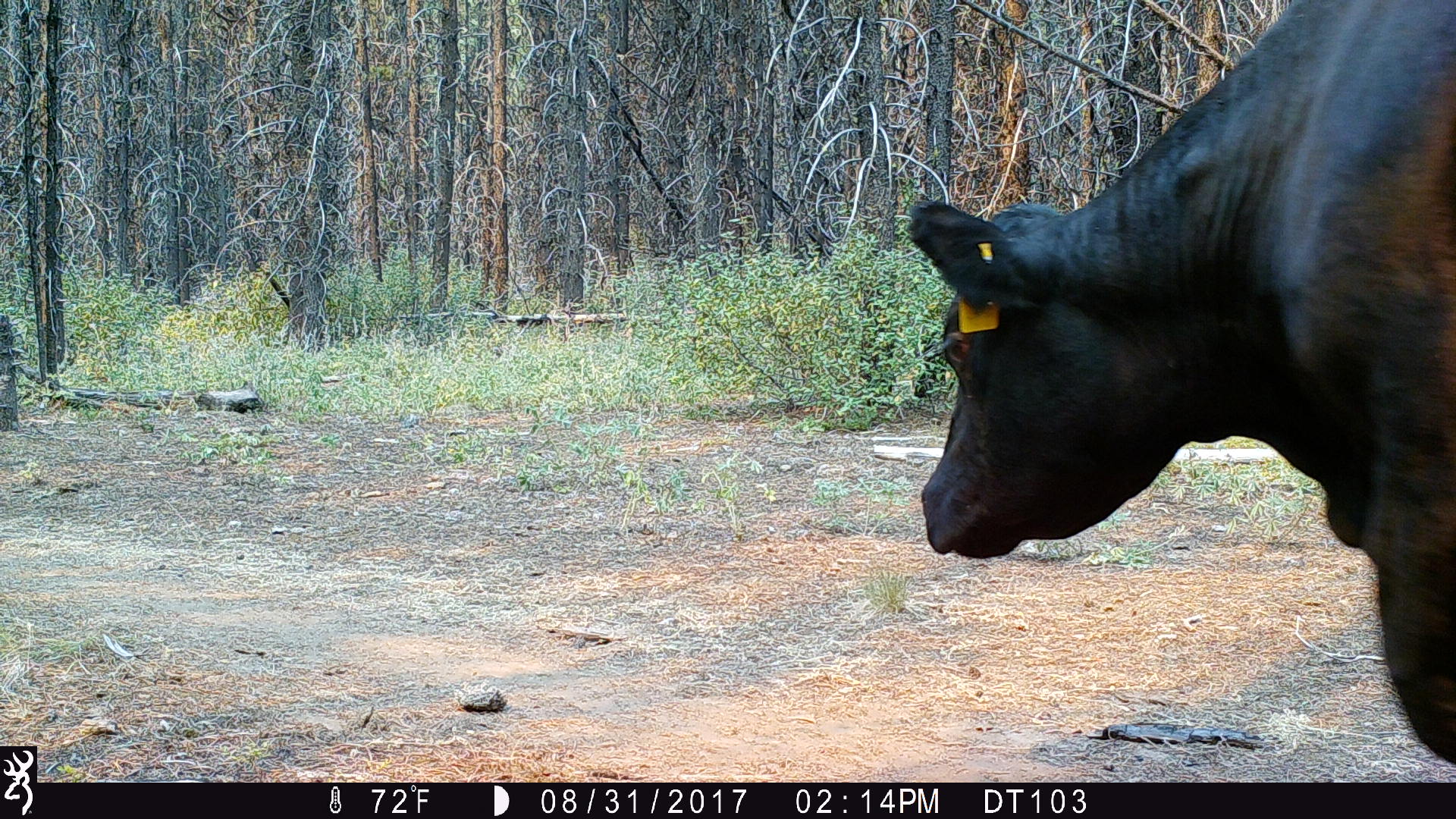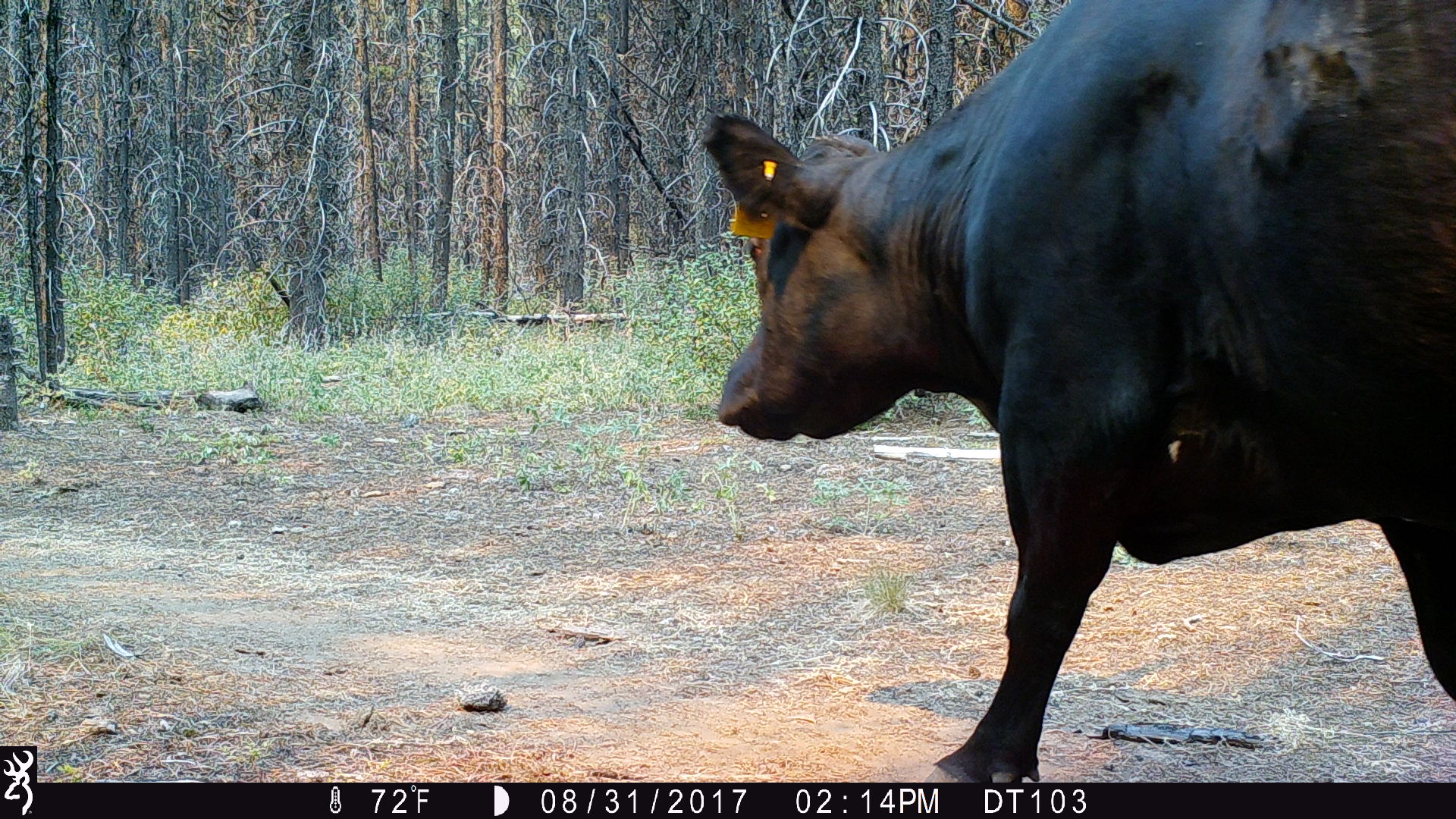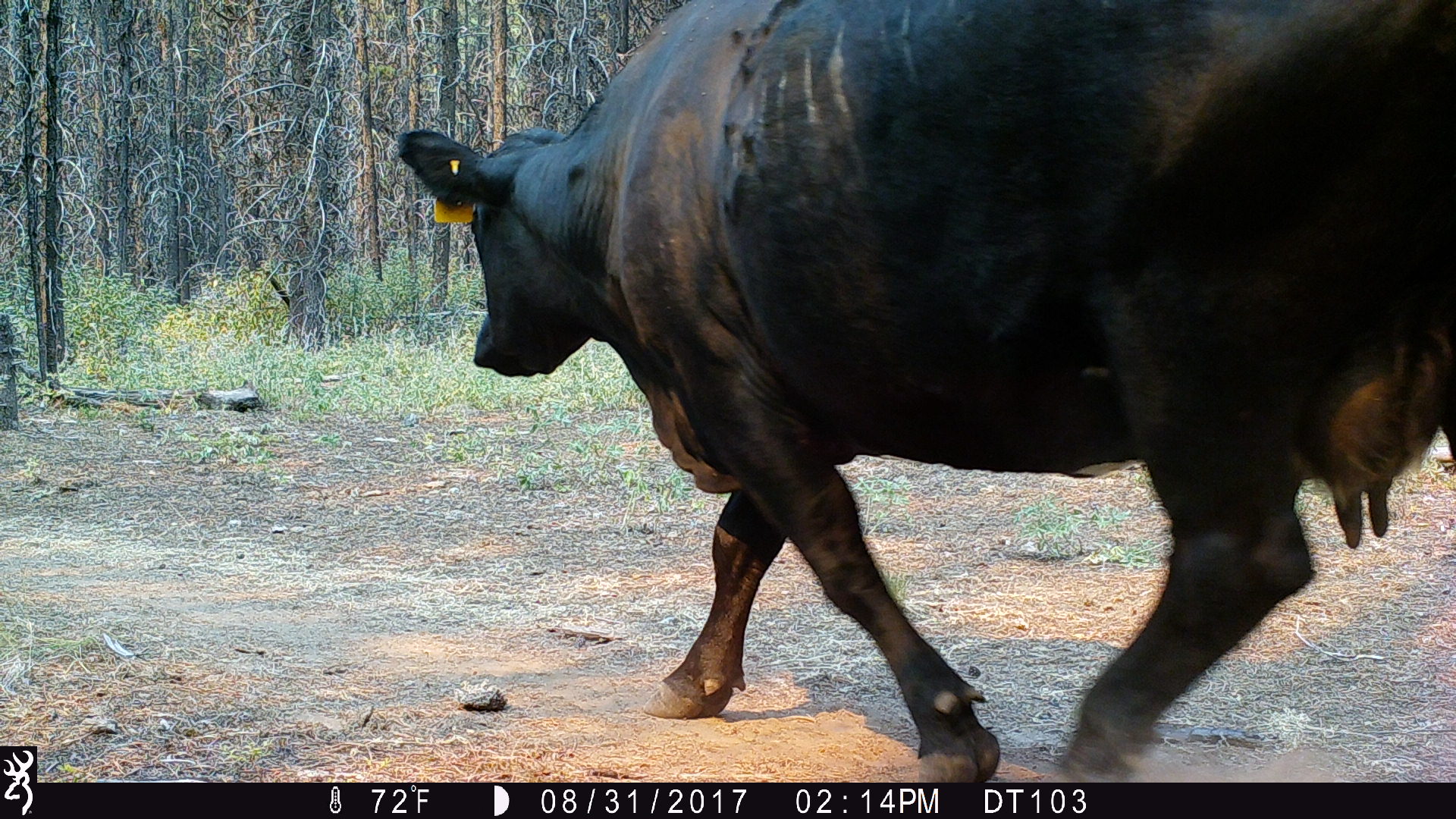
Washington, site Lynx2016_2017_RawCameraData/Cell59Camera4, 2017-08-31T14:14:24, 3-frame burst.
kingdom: Animalia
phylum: Chordata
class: Mammalia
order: Artiodactyla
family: Bovidae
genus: Bos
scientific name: Bos taurus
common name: domestic cattle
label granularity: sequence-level